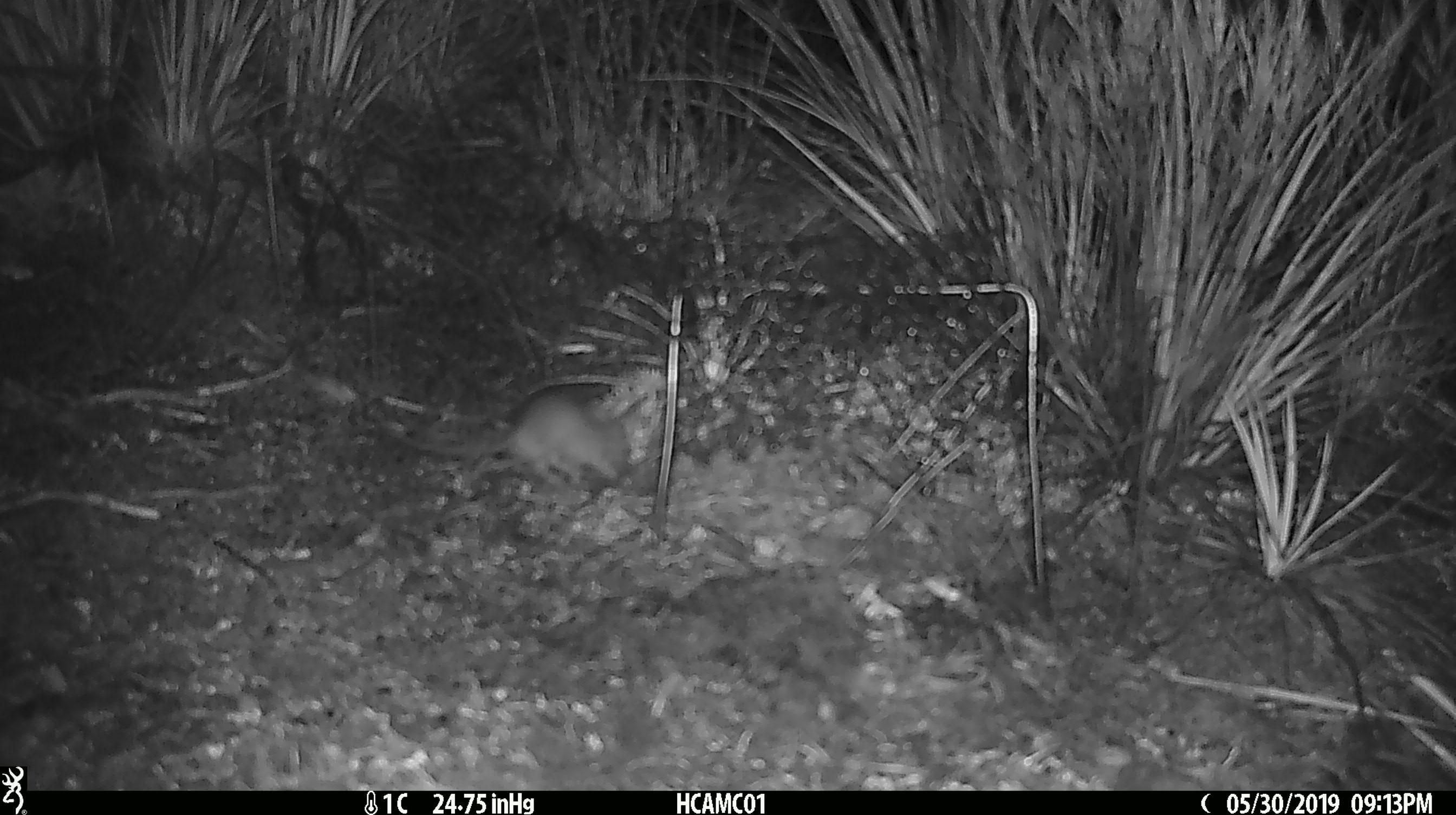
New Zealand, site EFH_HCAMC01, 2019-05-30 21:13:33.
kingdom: Animalia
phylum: Chordata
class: Mammalia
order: Rodentia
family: Muridae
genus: Mus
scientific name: Mus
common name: mouse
Mouse (Mus).